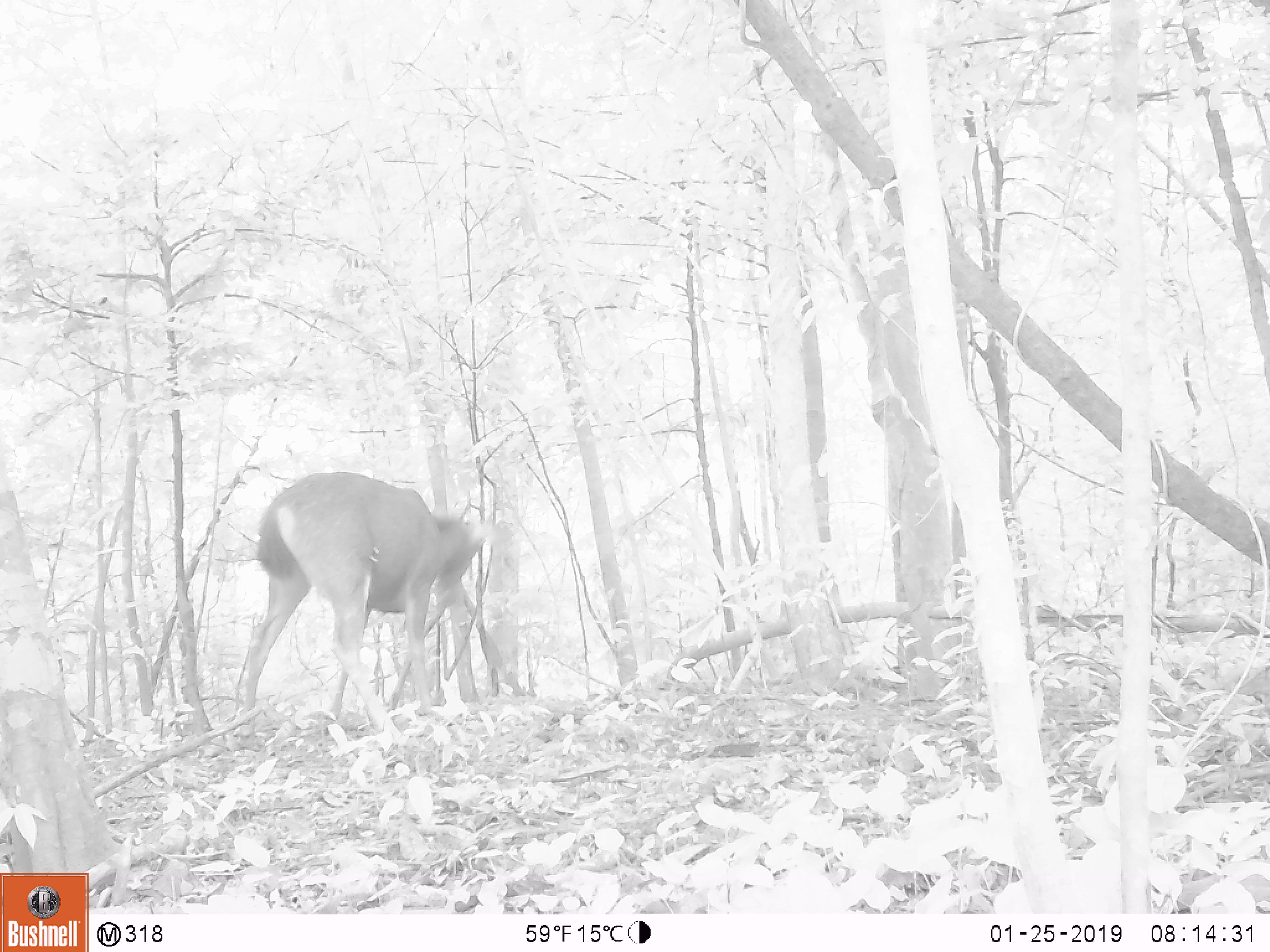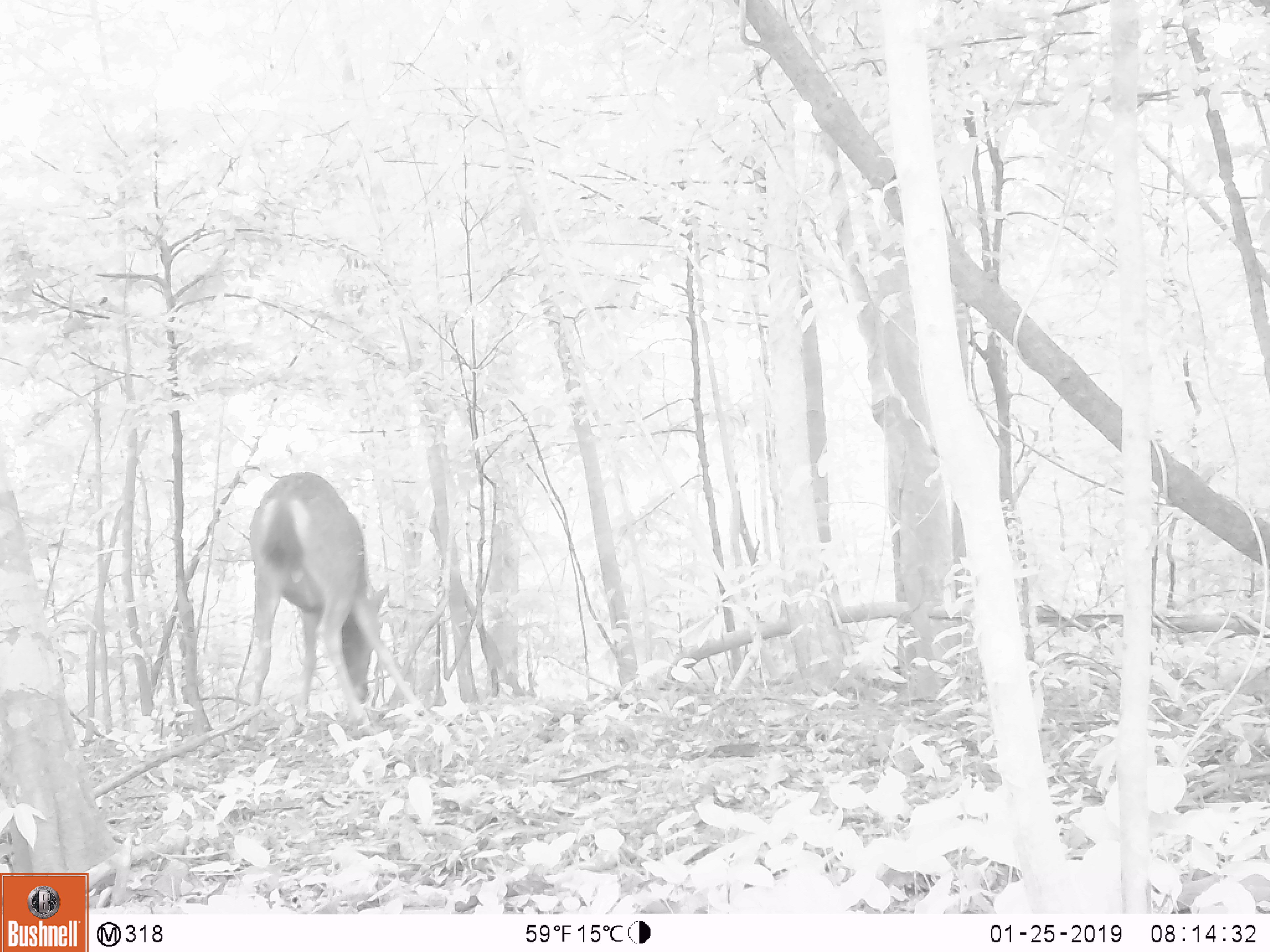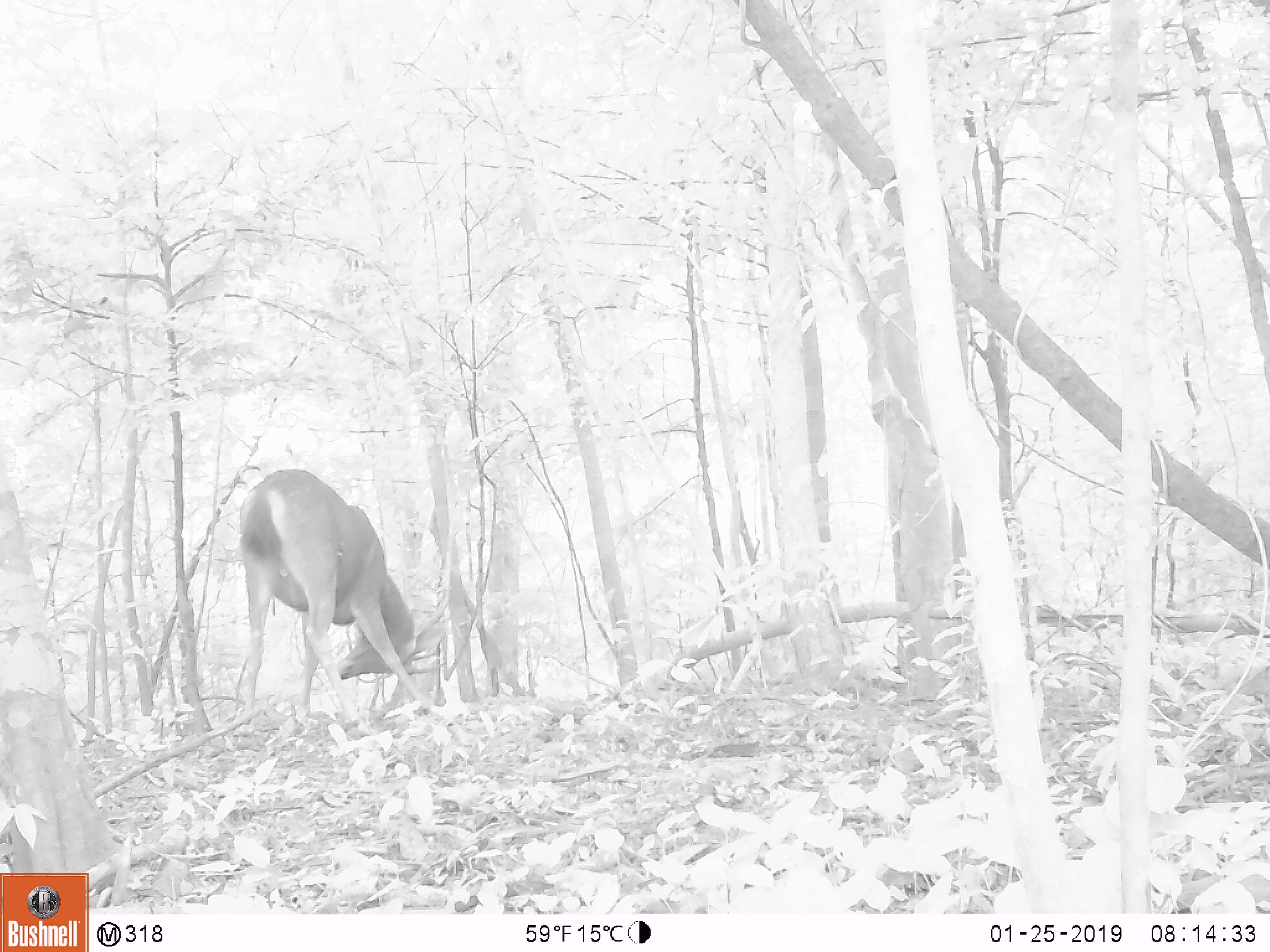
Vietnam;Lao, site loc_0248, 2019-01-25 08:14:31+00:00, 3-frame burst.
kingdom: Animalia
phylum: Chordata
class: Mammalia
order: Artiodactyla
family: Cervidae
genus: Rusa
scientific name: Rusa unicolor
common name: sambar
Sambar (Rusa unicolor). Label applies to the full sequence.